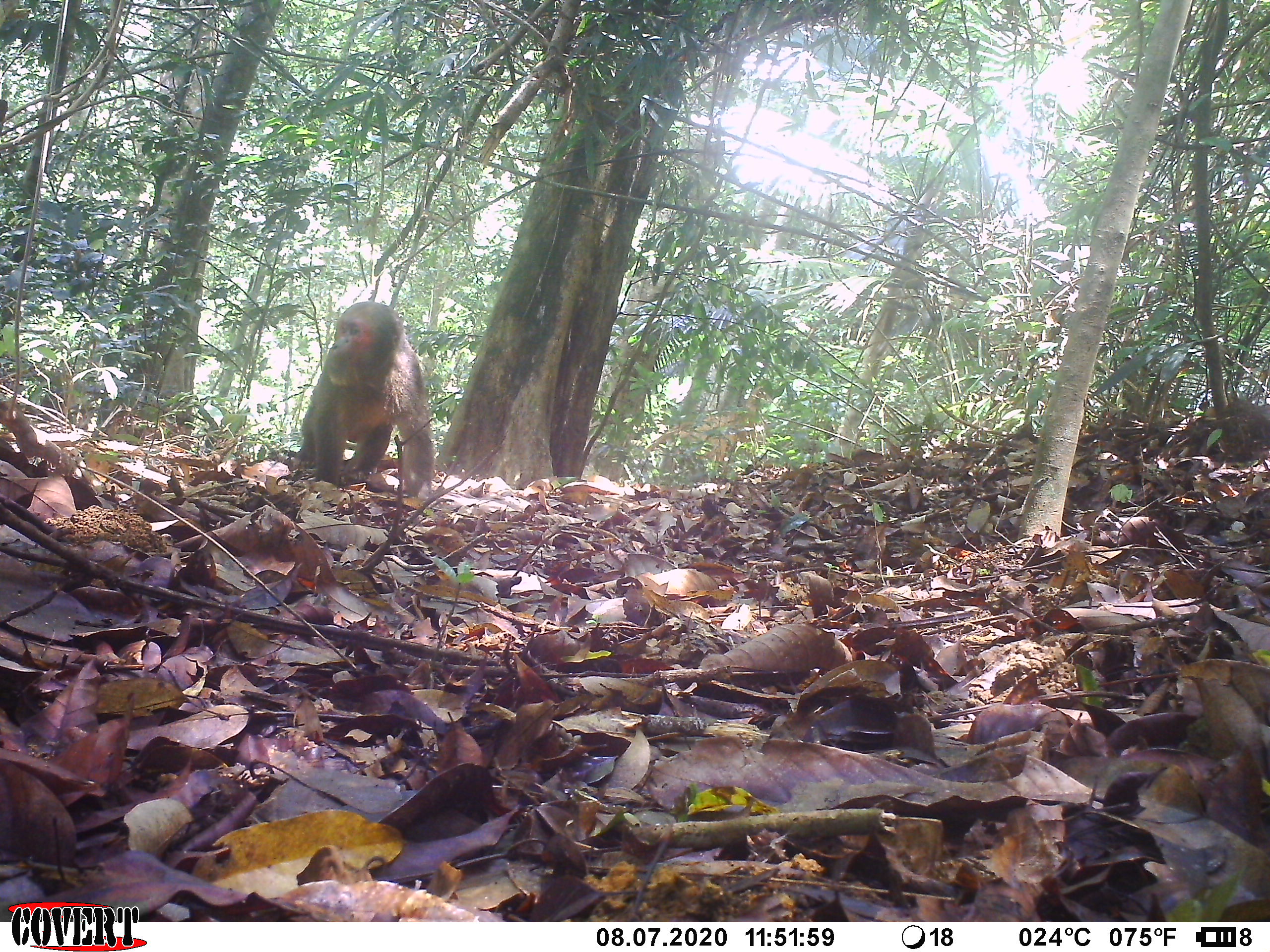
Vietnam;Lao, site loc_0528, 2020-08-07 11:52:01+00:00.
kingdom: Animalia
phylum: Chordata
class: Mammalia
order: Primates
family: Cercopithecidae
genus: Macaca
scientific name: Macaca arctoides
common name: stump-tailed macaque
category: stump tailed macaque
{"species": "stump tailed macaque (stump-tailed macaque) (Macaca arctoides)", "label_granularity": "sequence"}